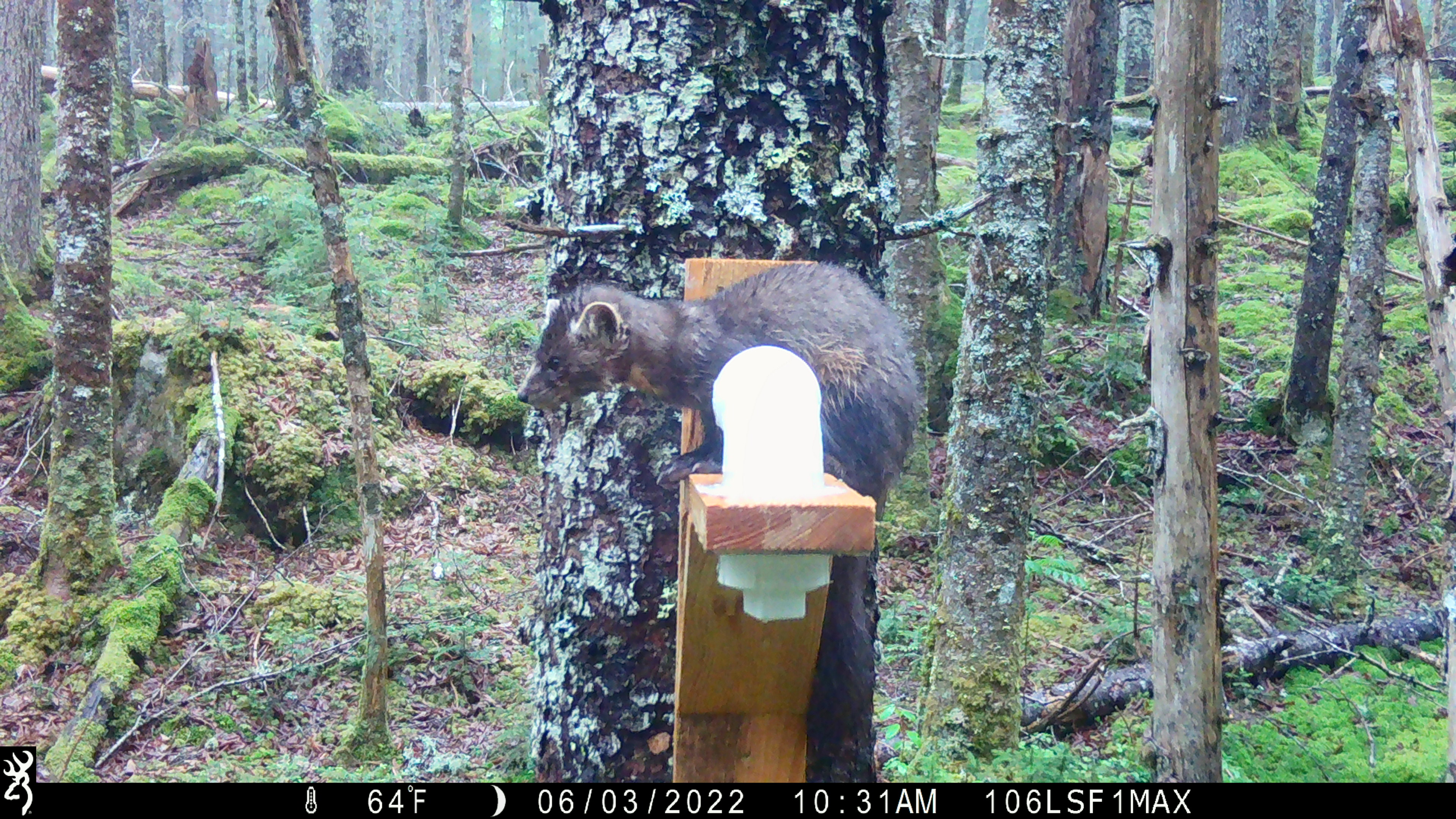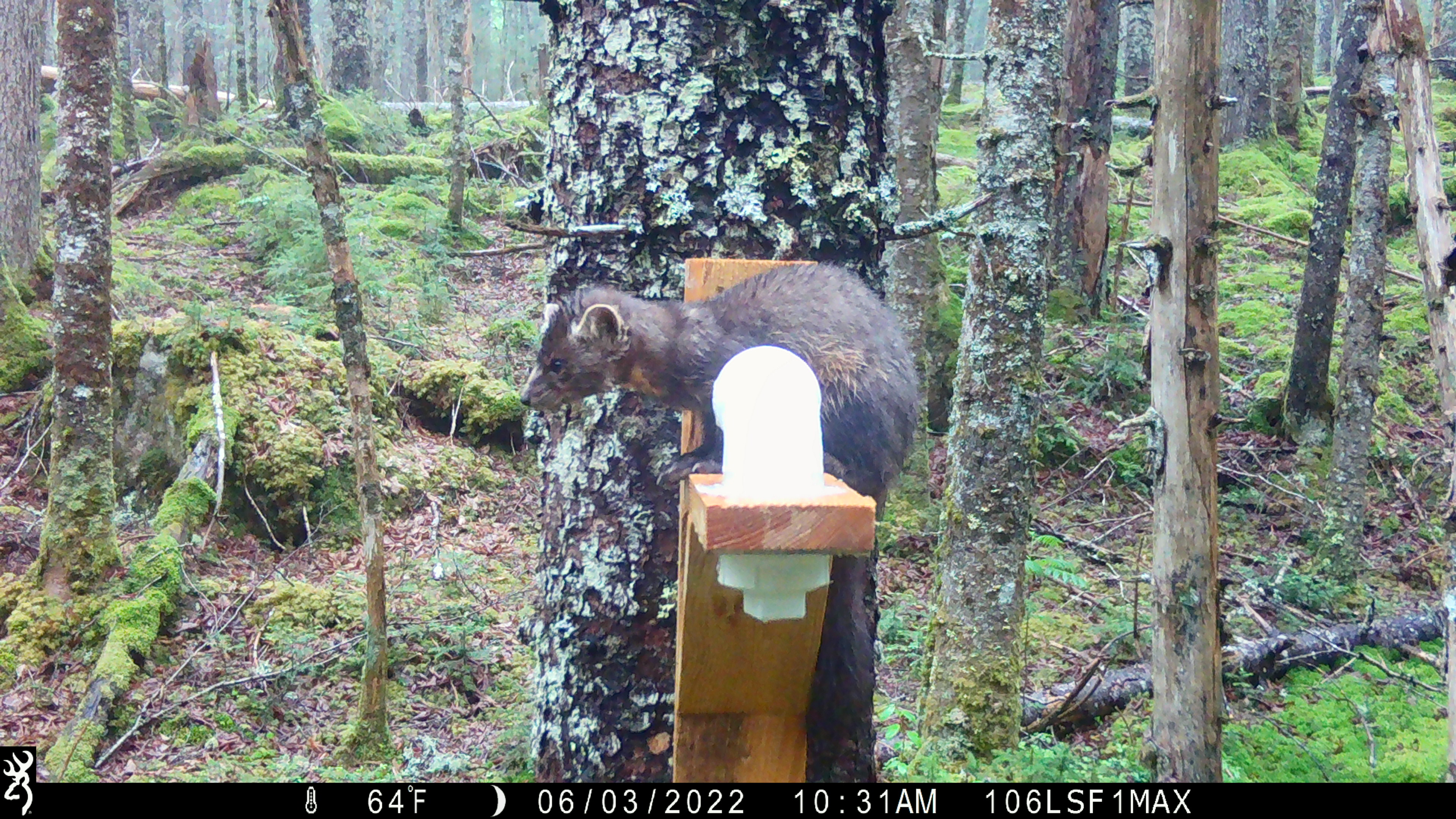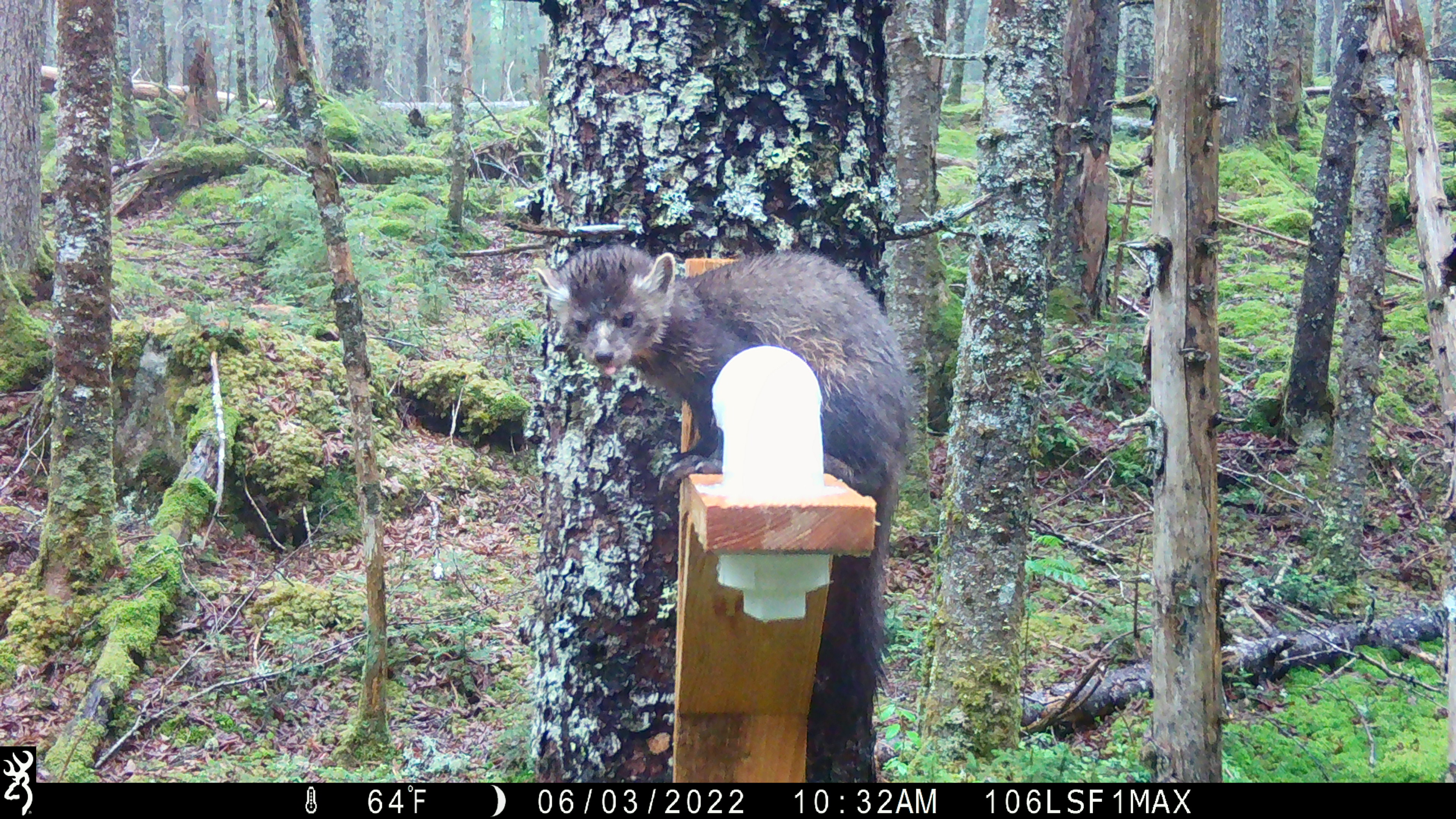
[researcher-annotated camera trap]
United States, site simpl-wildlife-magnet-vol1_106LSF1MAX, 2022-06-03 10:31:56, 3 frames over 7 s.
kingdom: Animalia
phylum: Chordata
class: Mammalia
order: Carnivora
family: Mustelidae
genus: Martes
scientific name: Martes americana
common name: american marten